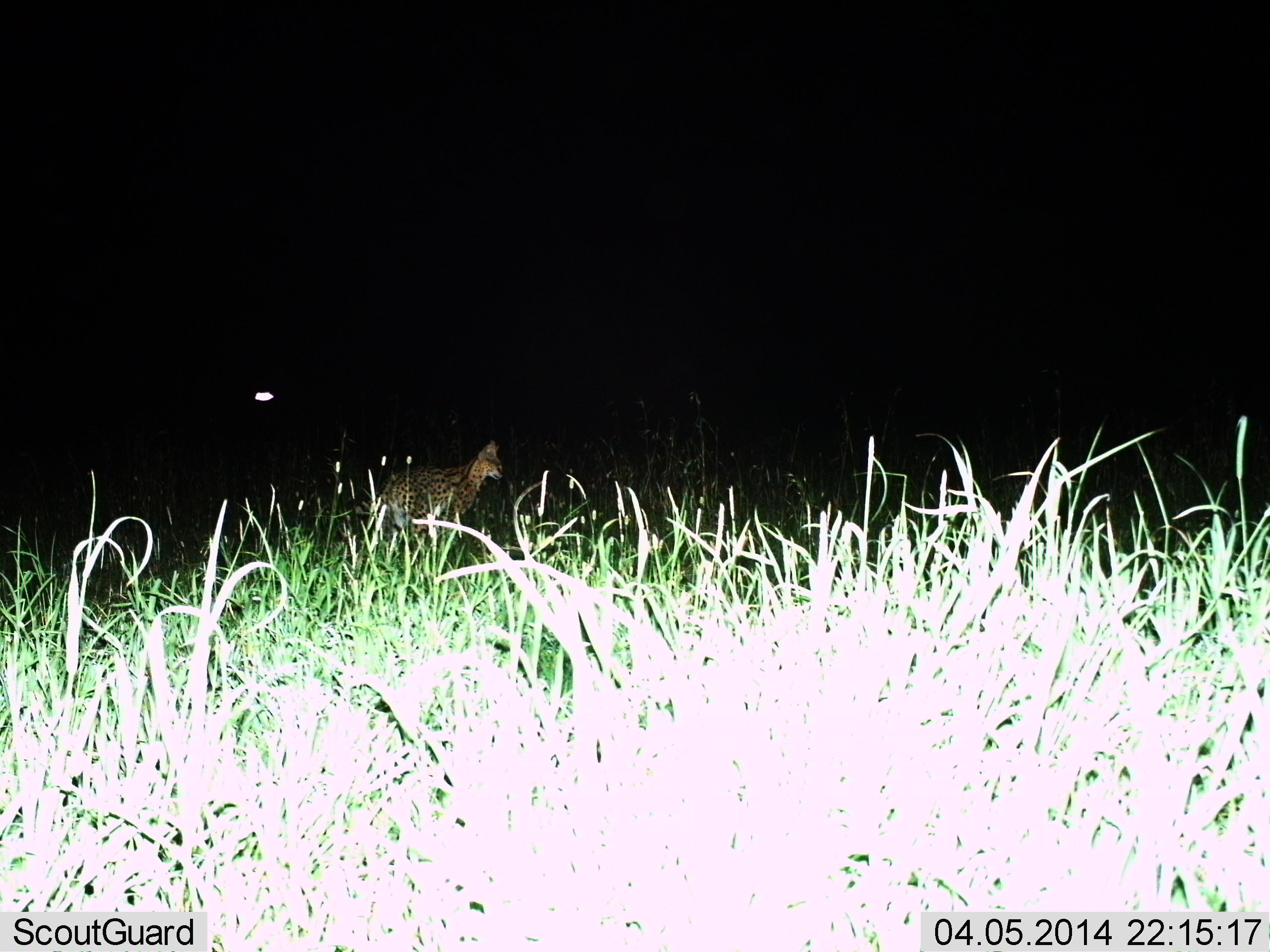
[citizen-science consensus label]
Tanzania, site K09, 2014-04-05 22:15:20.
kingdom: Animalia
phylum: Chordata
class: Mammalia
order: Carnivora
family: Felidae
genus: Leptailurus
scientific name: Leptailurus serval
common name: serval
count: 1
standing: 73%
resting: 0%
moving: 27%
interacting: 0%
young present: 0%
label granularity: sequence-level